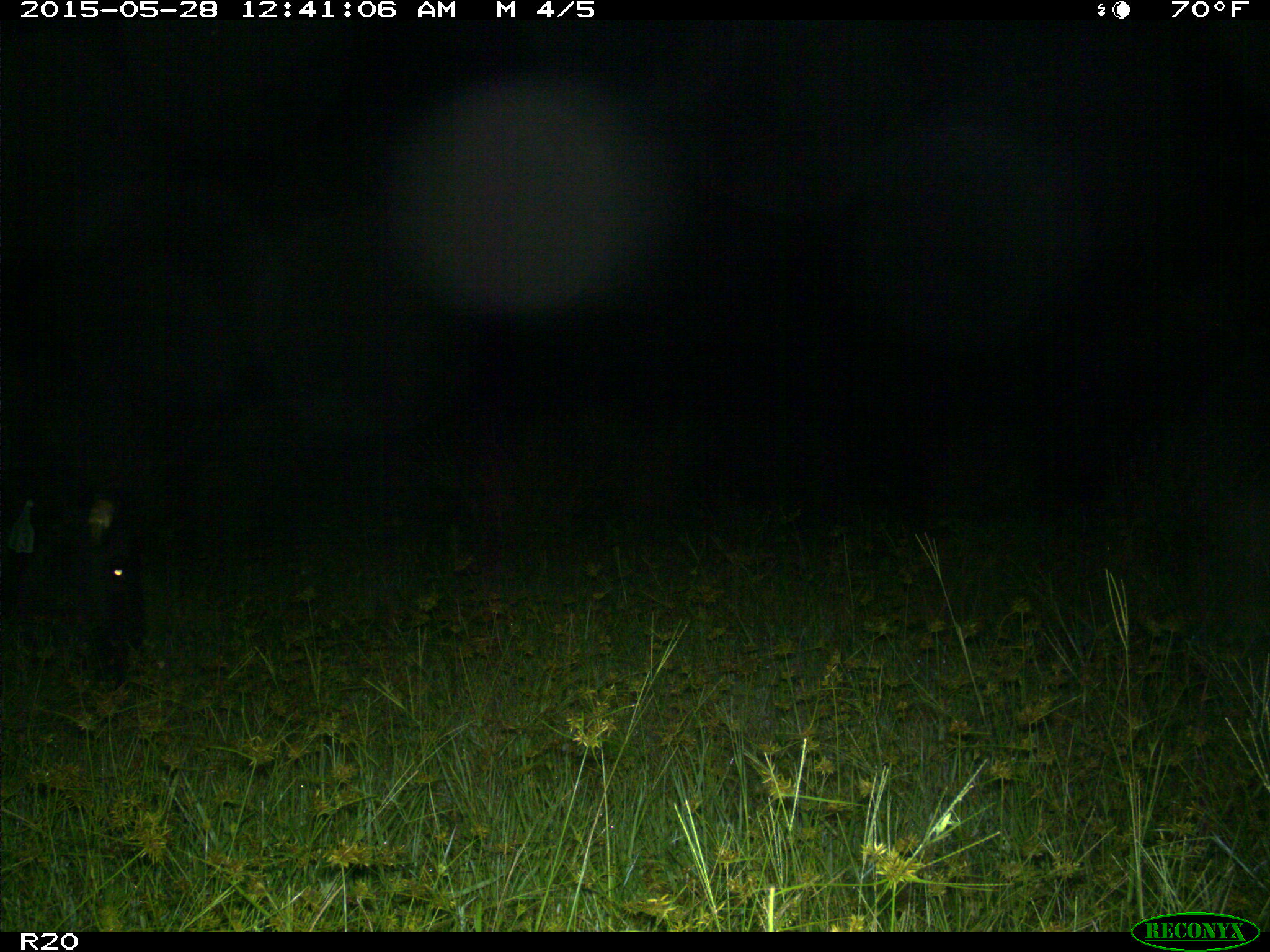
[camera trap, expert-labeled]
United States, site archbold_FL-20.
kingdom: Animalia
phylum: Chordata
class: Mammalia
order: Artiodactyla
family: Bovidae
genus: Bos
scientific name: Bos taurus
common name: domestic cow